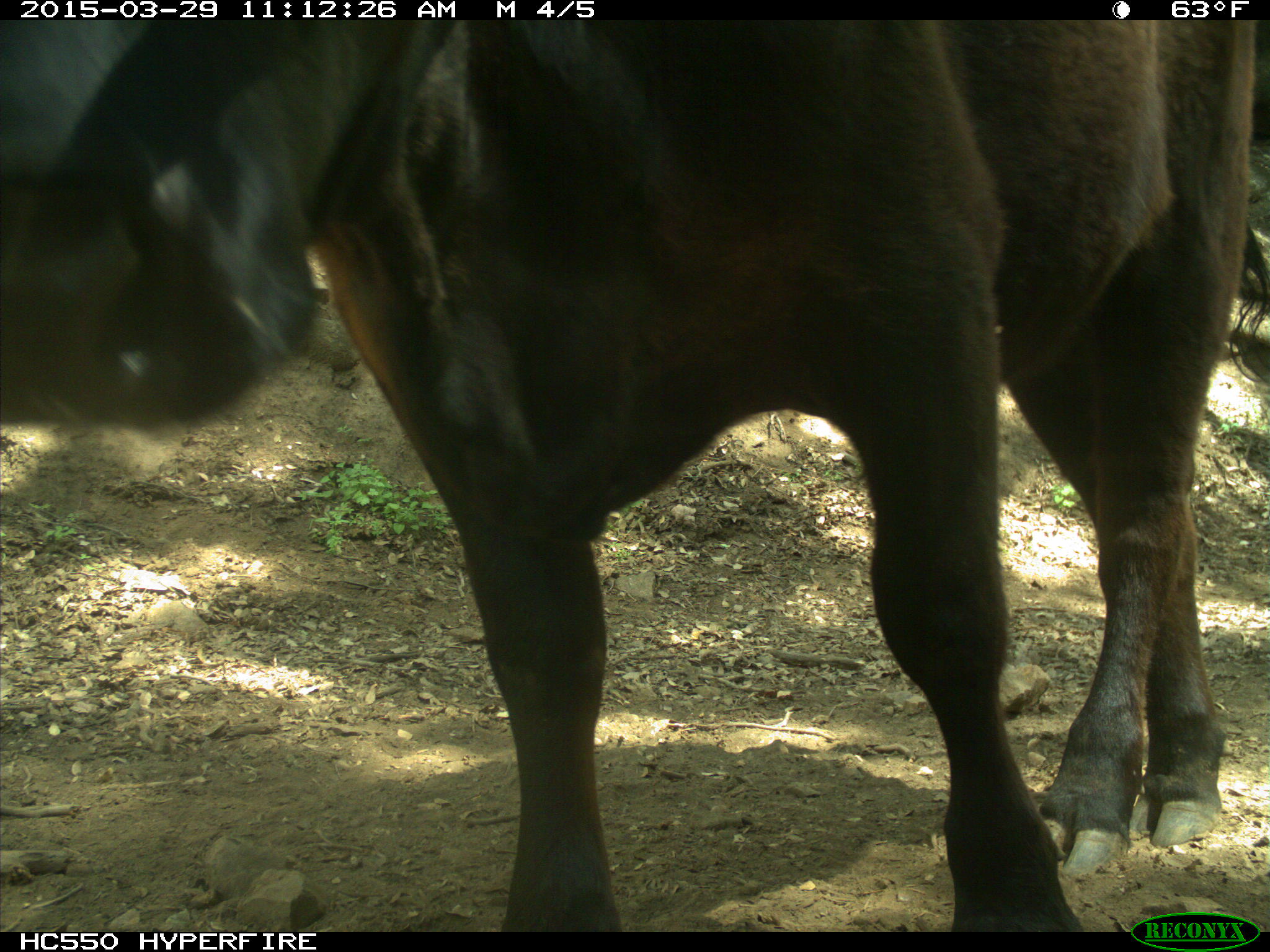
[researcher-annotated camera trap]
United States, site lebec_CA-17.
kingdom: Animalia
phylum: Chordata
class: Mammalia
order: Artiodactyla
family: Bovidae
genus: Bos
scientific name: Bos taurus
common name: domestic cow